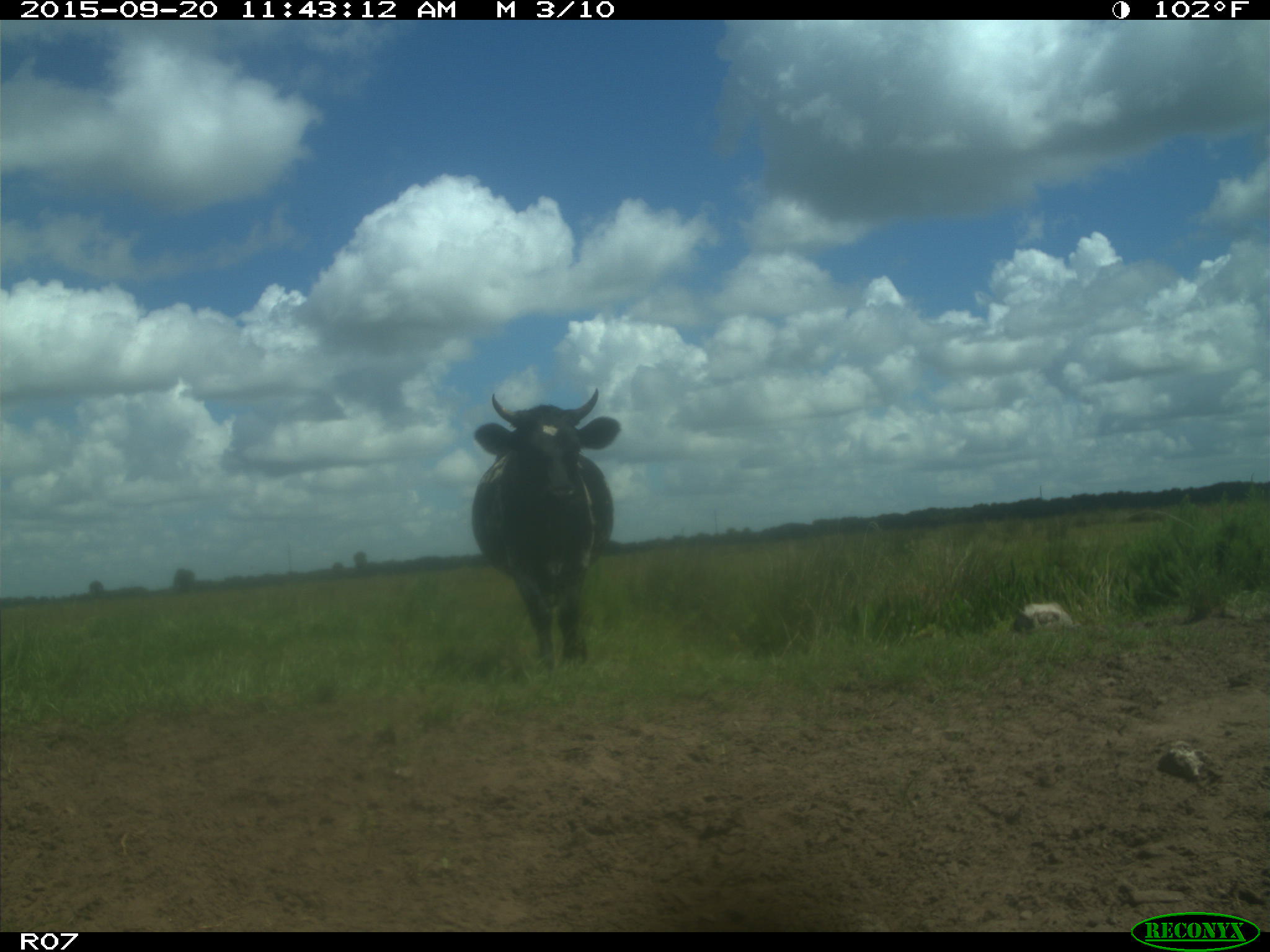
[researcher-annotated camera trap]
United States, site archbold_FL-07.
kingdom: Animalia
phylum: Chordata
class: Mammalia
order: Artiodactyla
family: Bovidae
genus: Bos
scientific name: Bos taurus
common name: domestic cow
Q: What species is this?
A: Bos taurus (domestic cow).